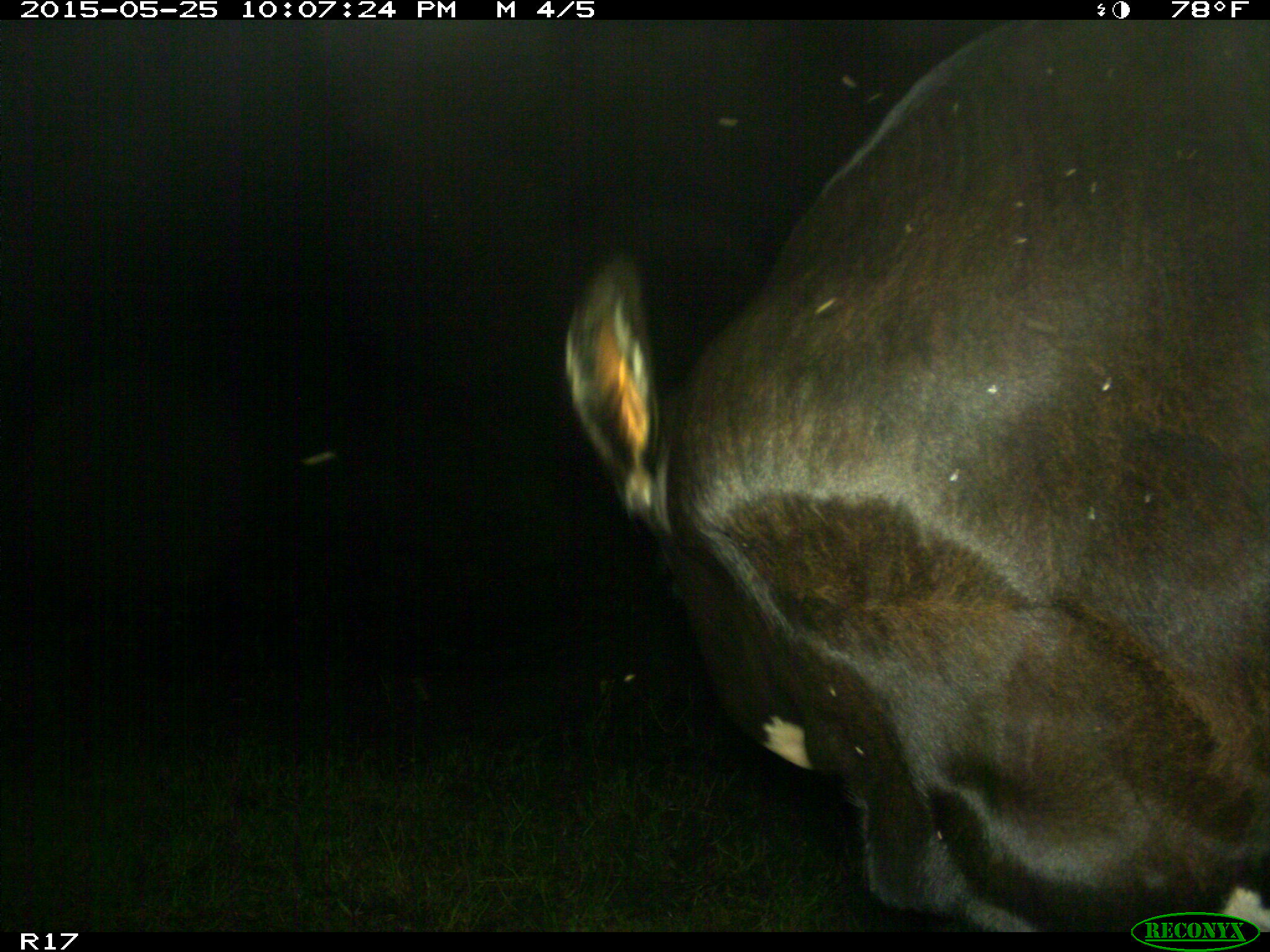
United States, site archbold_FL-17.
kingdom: Animalia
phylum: Chordata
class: Mammalia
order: Artiodactyla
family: Bovidae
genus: Bos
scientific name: Bos taurus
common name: domestic cow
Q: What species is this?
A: Bos taurus (domestic cow).